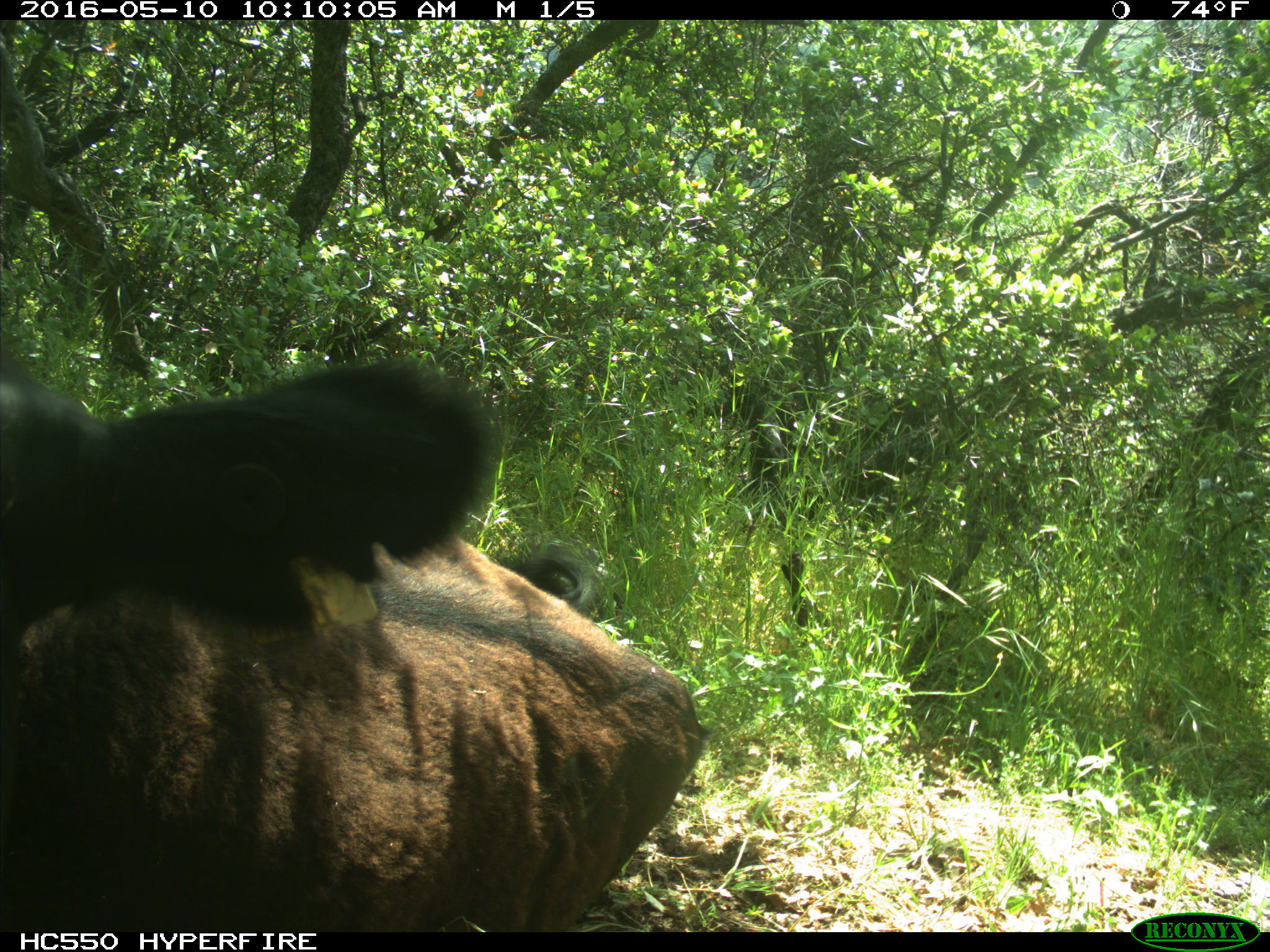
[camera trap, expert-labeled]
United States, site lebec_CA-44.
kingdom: Animalia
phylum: Chordata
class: Mammalia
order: Artiodactyla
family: Bovidae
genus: Bos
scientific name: Bos taurus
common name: domestic cow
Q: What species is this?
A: Bos taurus (domestic cow).